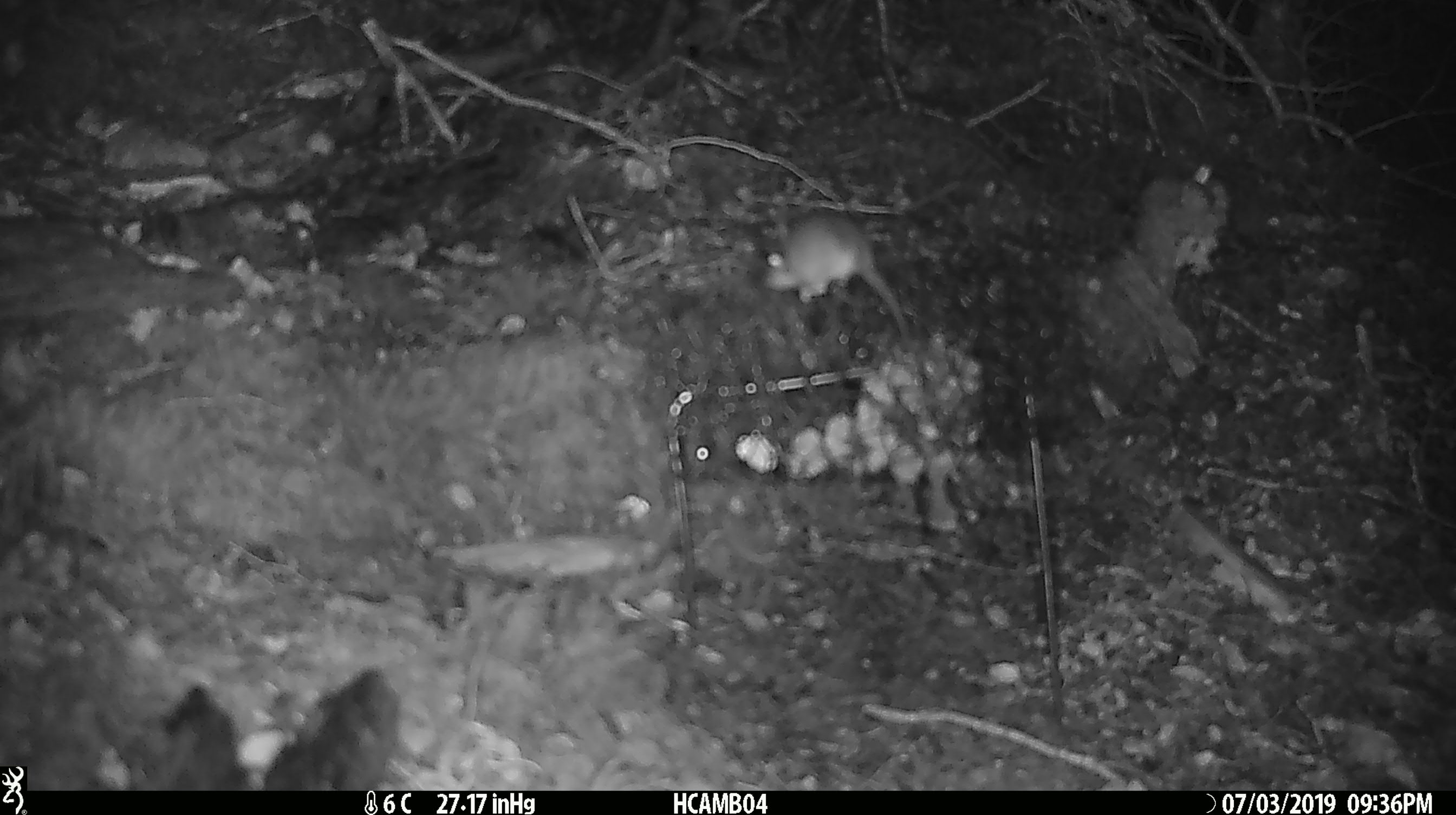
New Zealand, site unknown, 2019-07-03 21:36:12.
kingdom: Animalia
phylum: Chordata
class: Mammalia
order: Rodentia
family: Muridae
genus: Mus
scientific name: Mus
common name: mouse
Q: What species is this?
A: Mouse (Mus).